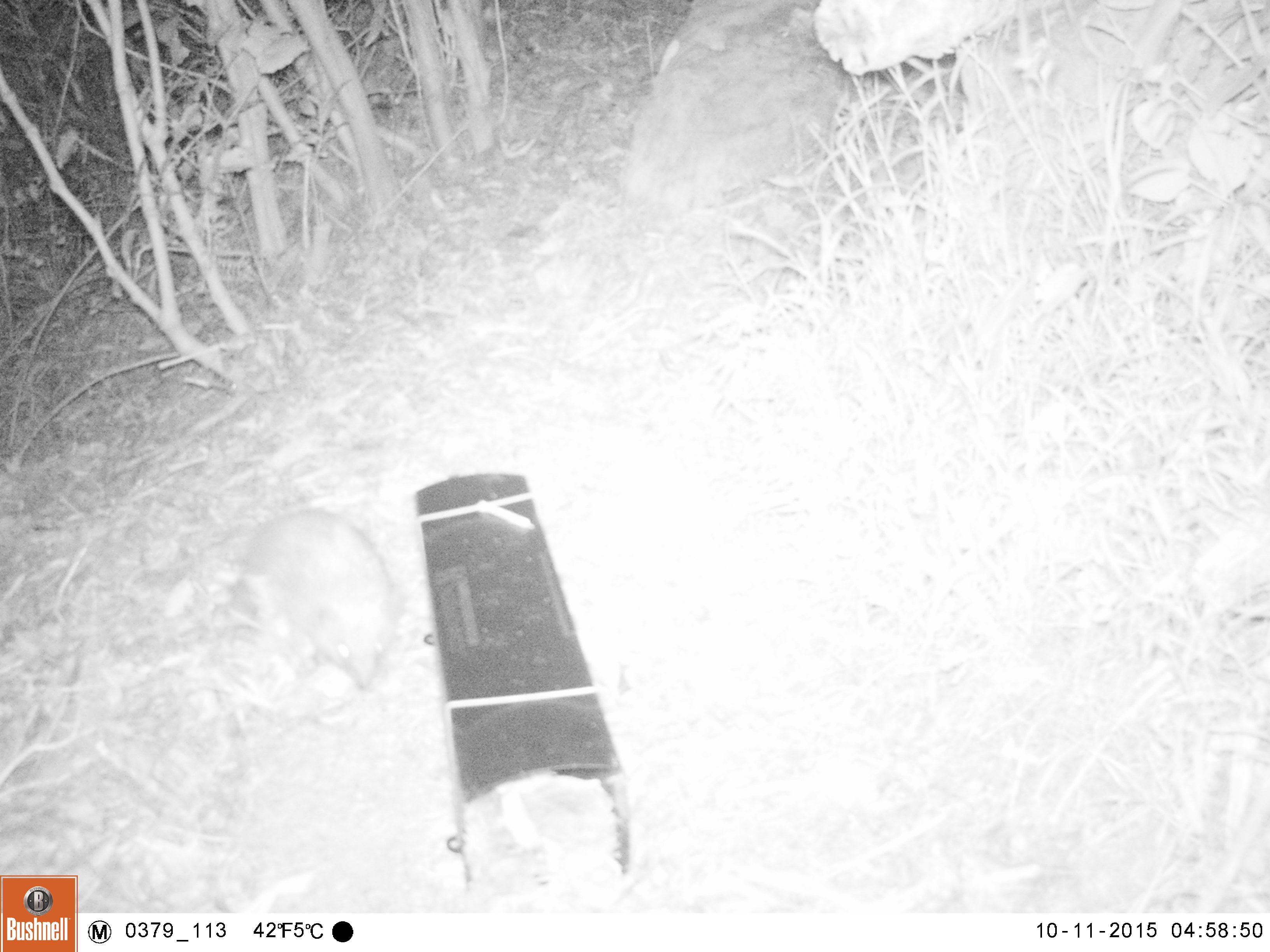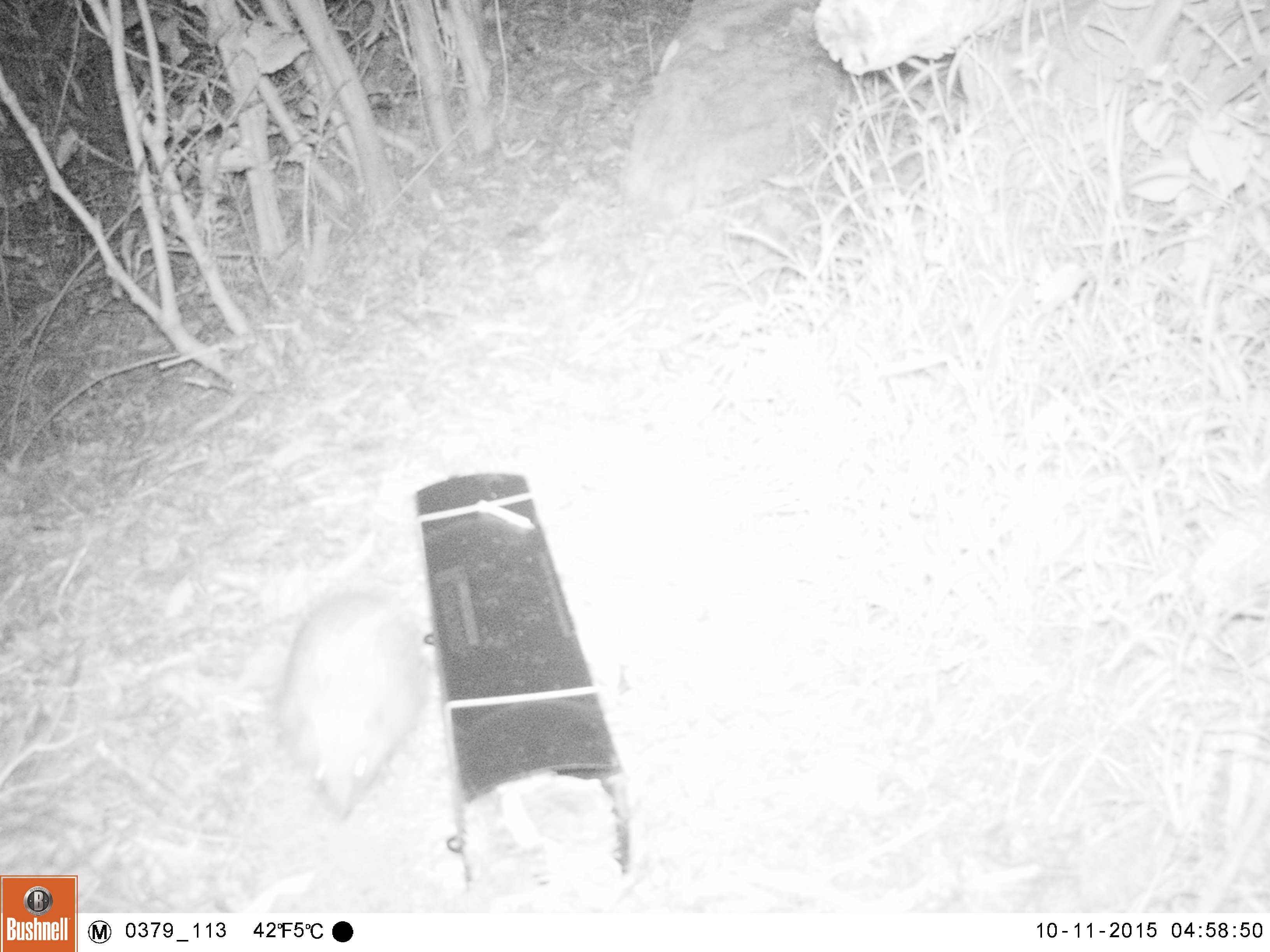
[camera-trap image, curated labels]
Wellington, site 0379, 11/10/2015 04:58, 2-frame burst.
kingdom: Animalia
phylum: Chordata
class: Mammalia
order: Eulipotyphla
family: Erinaceidae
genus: Erinaceus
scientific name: Erinaceus europaeus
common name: hedgehog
Hedgehog (Erinaceus europaeus).